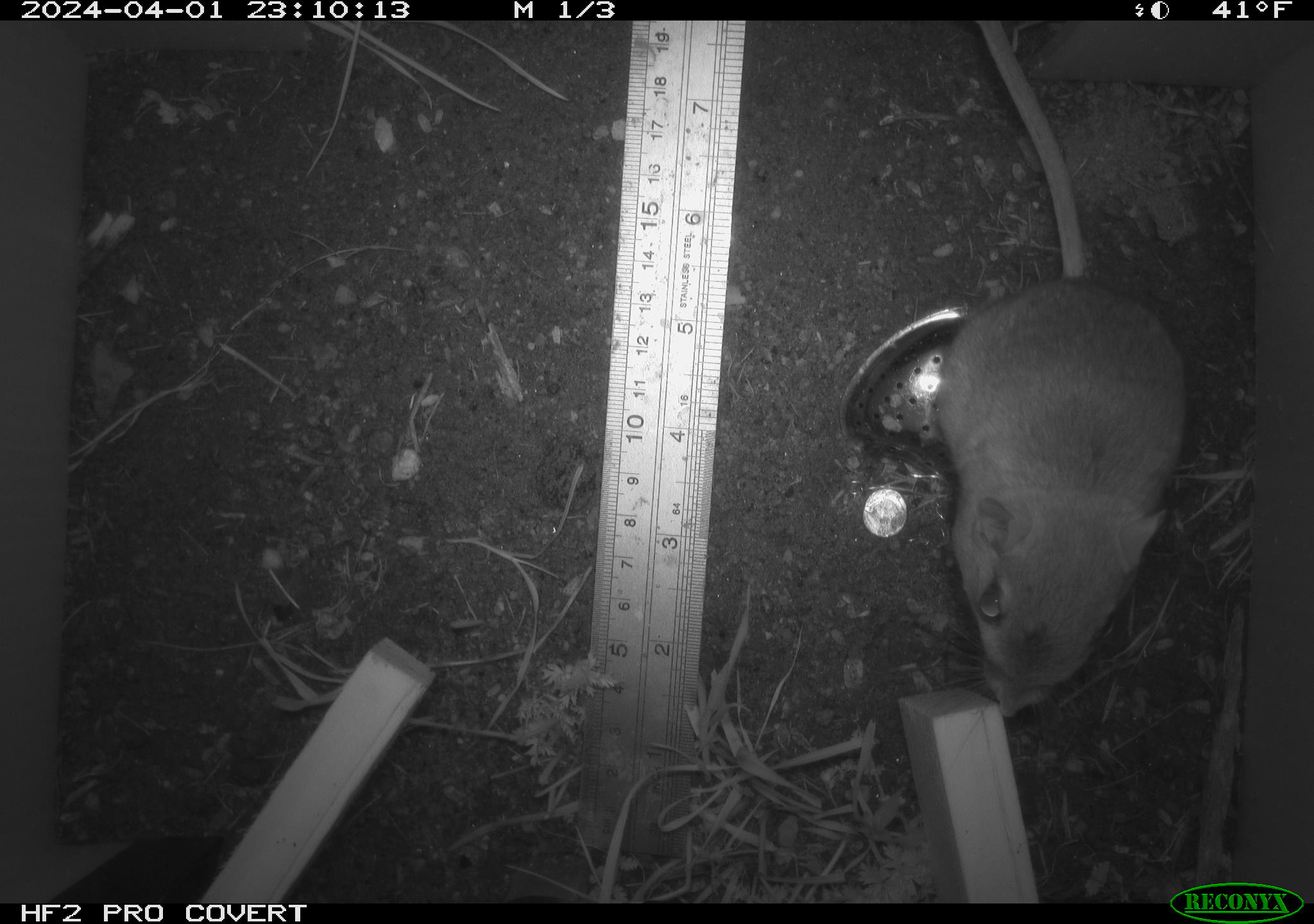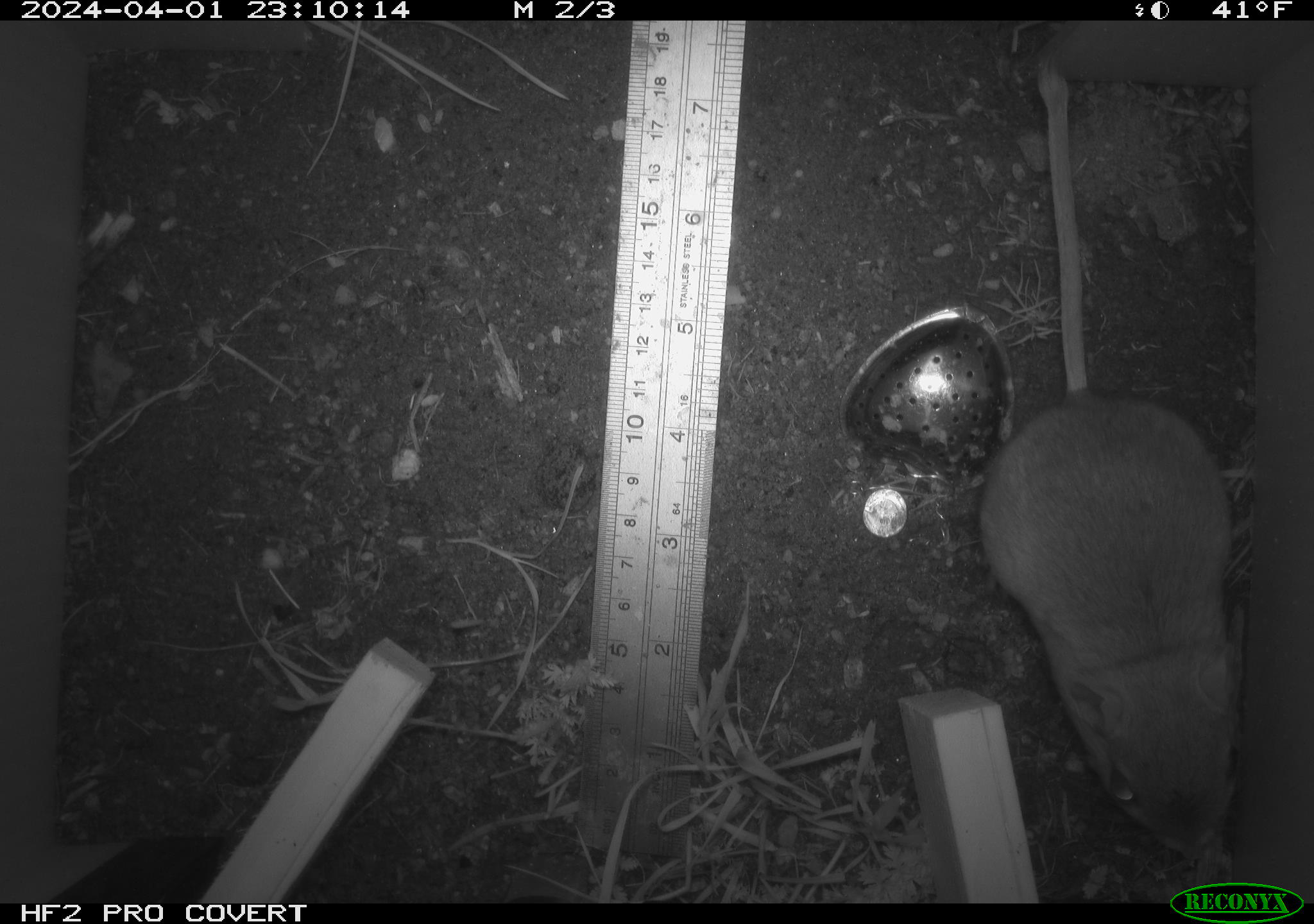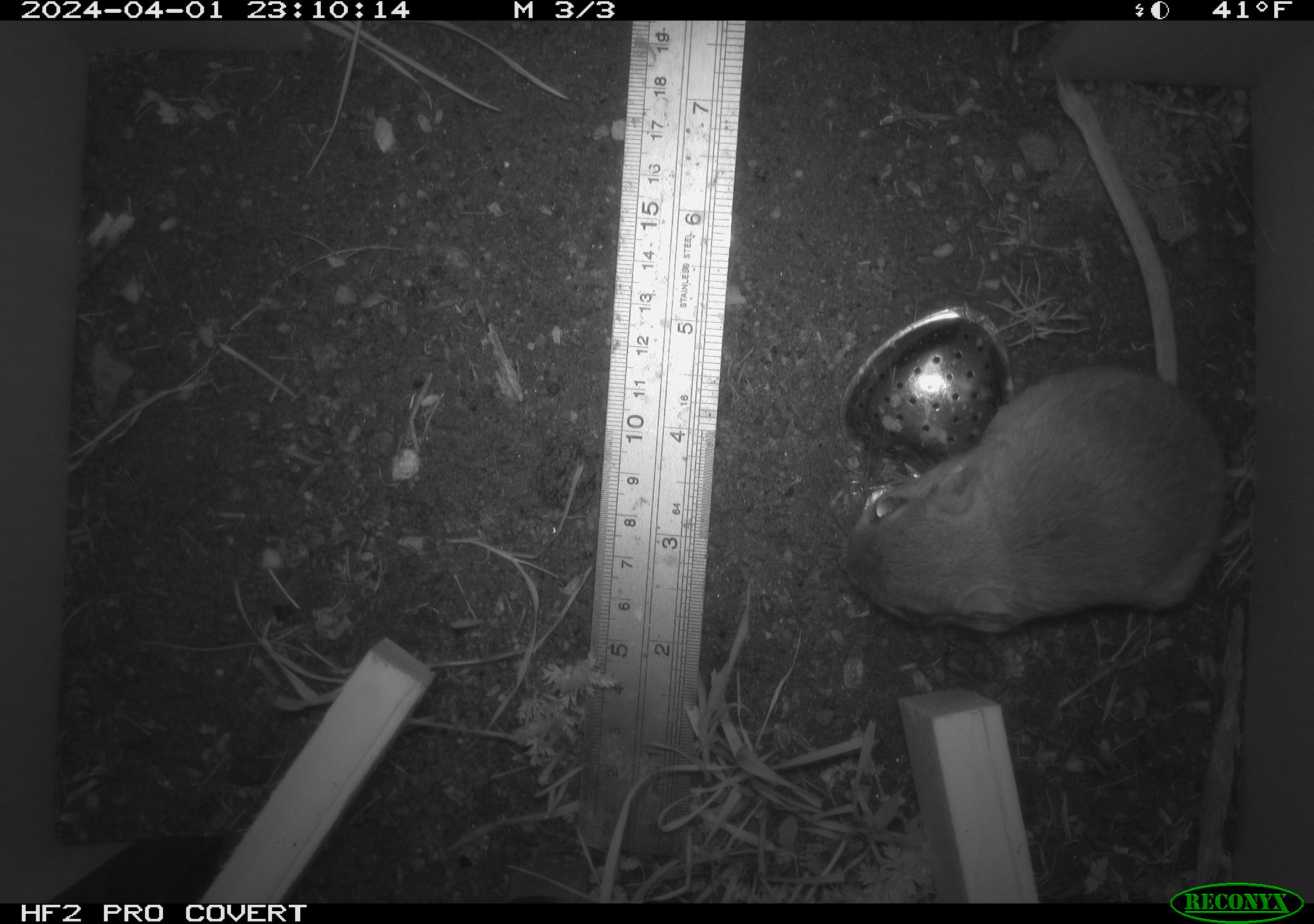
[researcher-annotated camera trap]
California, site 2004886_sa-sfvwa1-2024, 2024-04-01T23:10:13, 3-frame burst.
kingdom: Animalia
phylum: Chordata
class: Mammalia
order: Rodentia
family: Heteromyidae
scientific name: Heteromyidae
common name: kangaroo rats and pocket mice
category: heteromyidae family